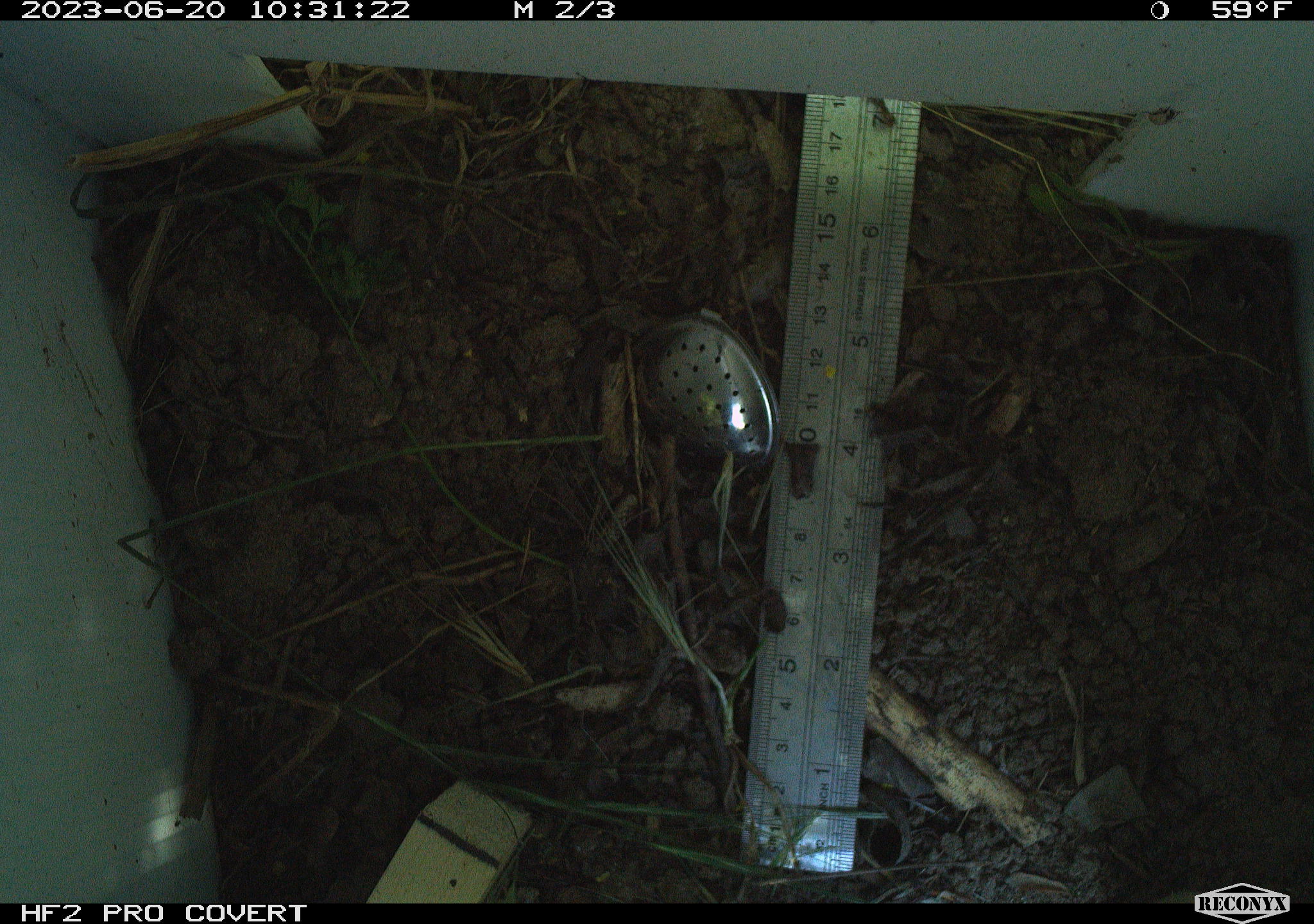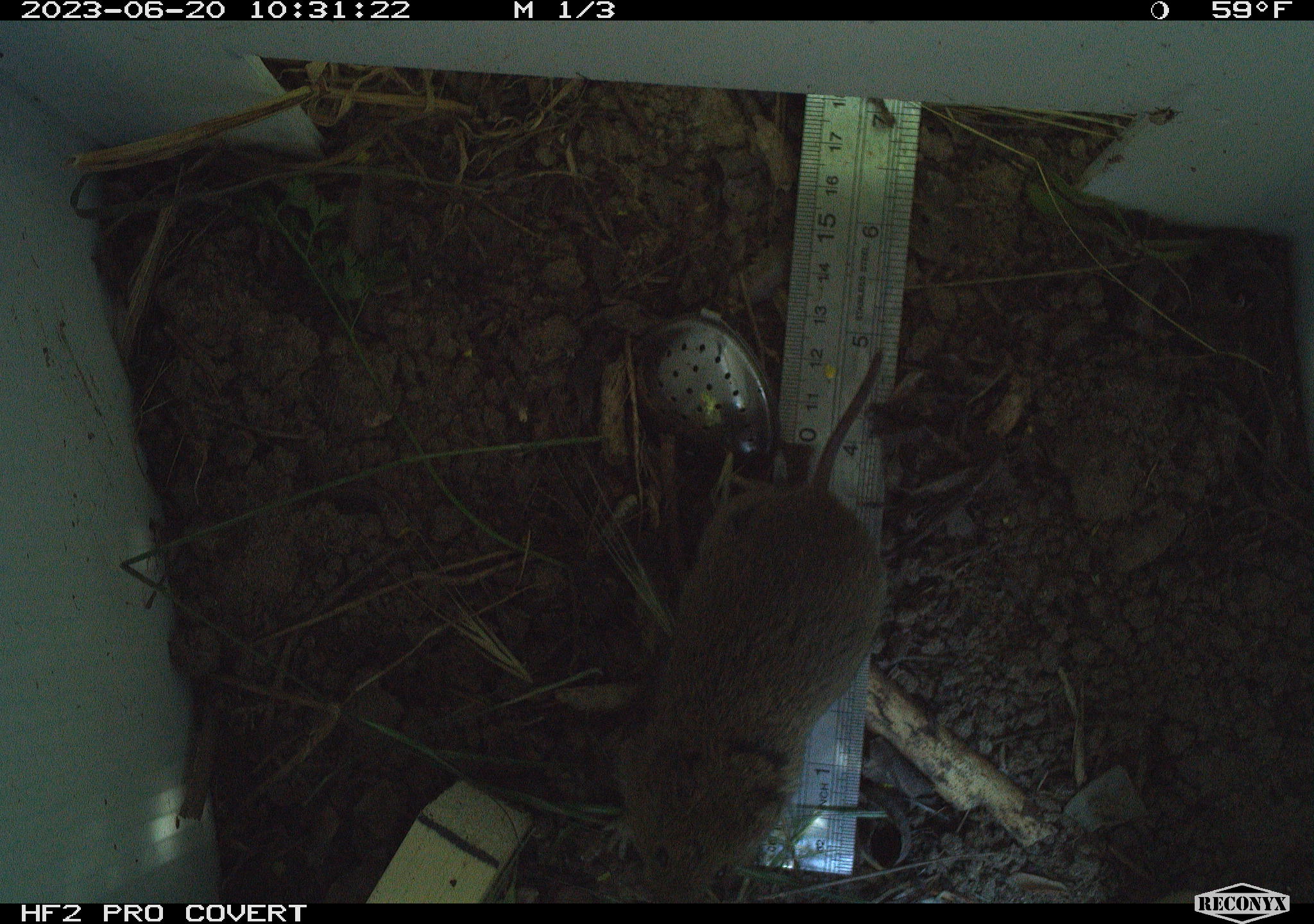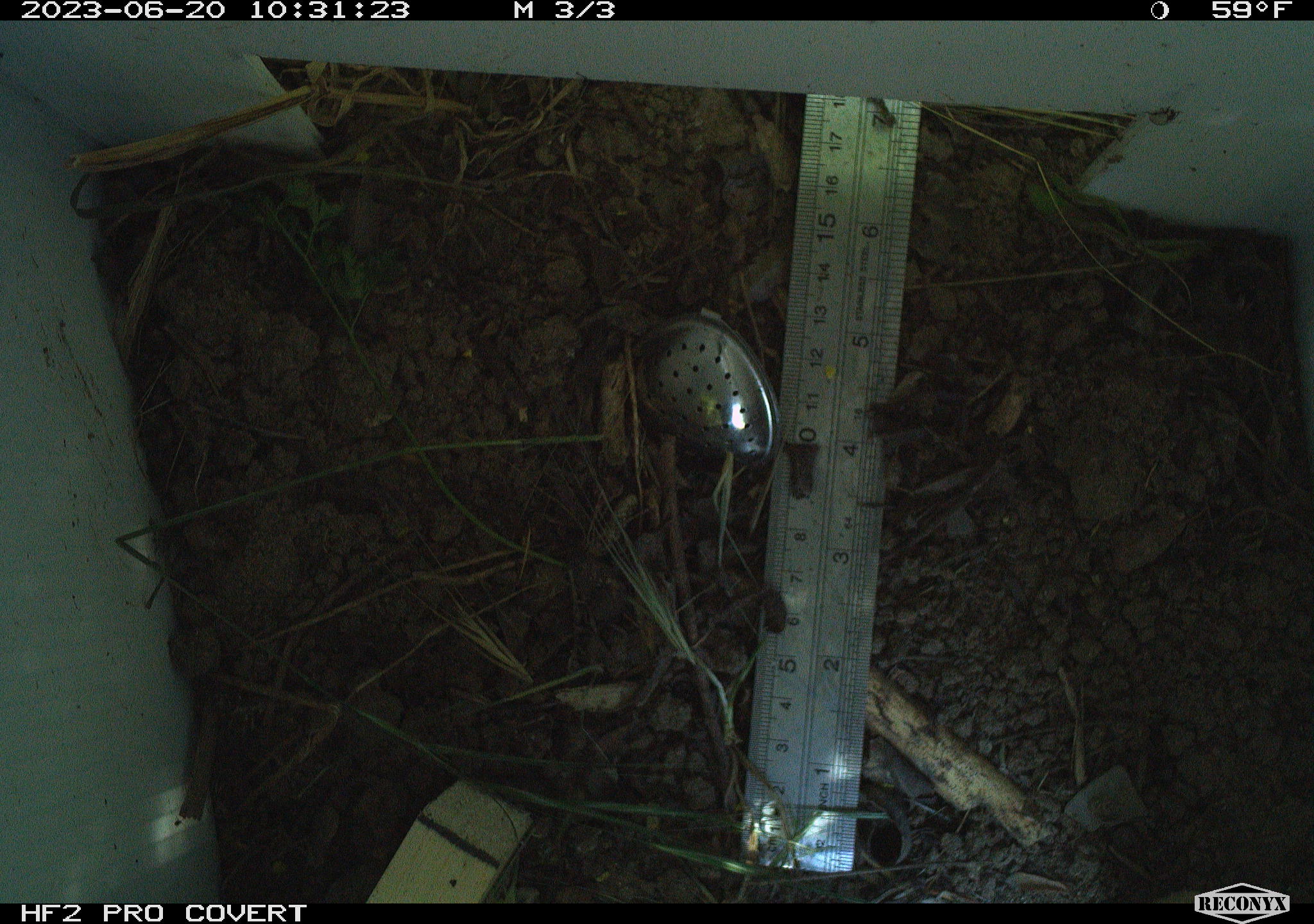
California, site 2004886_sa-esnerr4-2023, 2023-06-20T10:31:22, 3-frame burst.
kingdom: Animalia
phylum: Chordata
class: Mammalia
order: Rodentia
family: Cricetidae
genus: Microtus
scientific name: Microtus californicus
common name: california vole